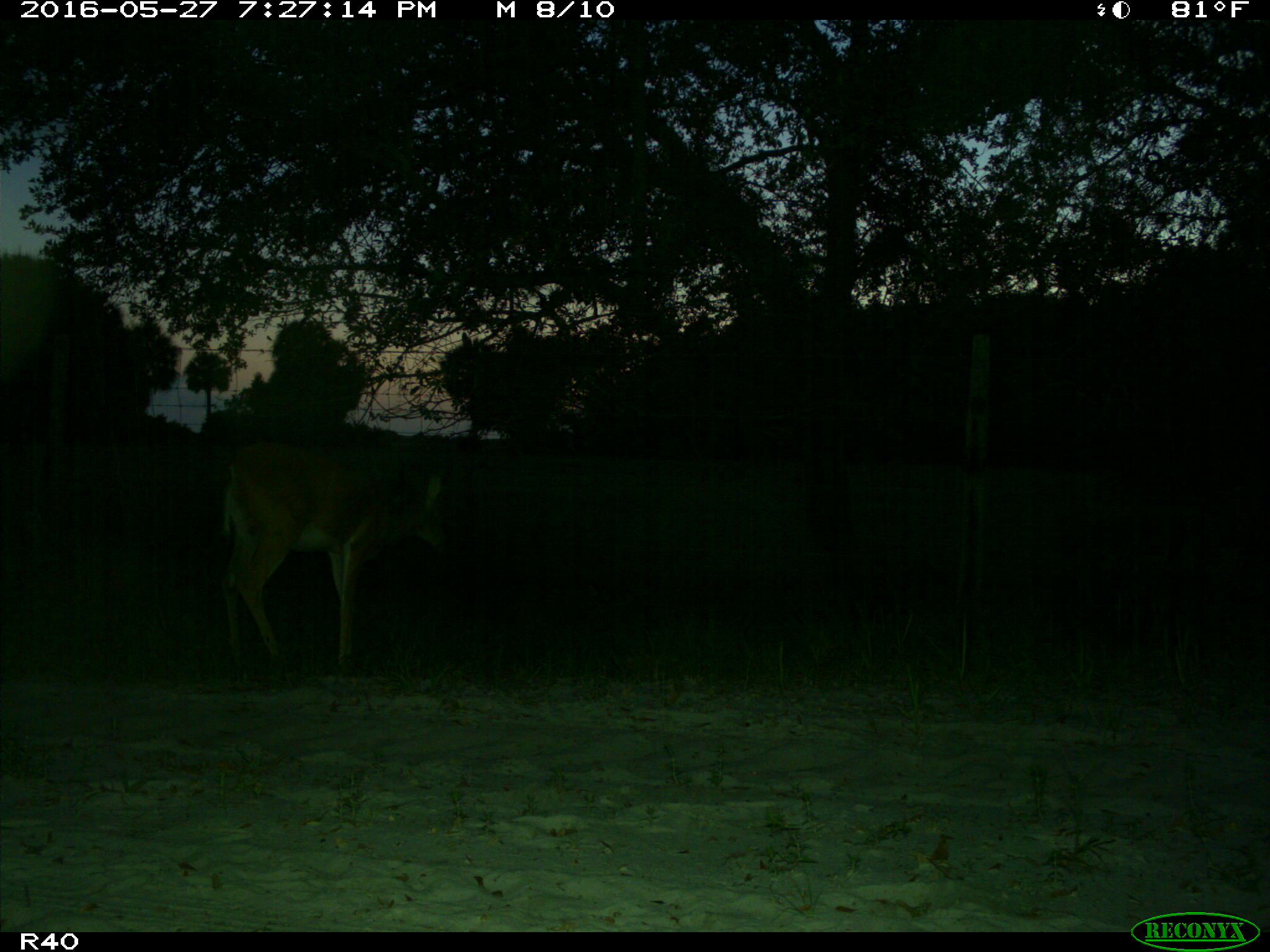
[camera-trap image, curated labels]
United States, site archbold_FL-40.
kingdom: Animalia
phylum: Chordata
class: Mammalia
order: Artiodactyla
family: Cervidae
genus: Odocoileus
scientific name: Odocoileus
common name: deer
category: unidentified deer